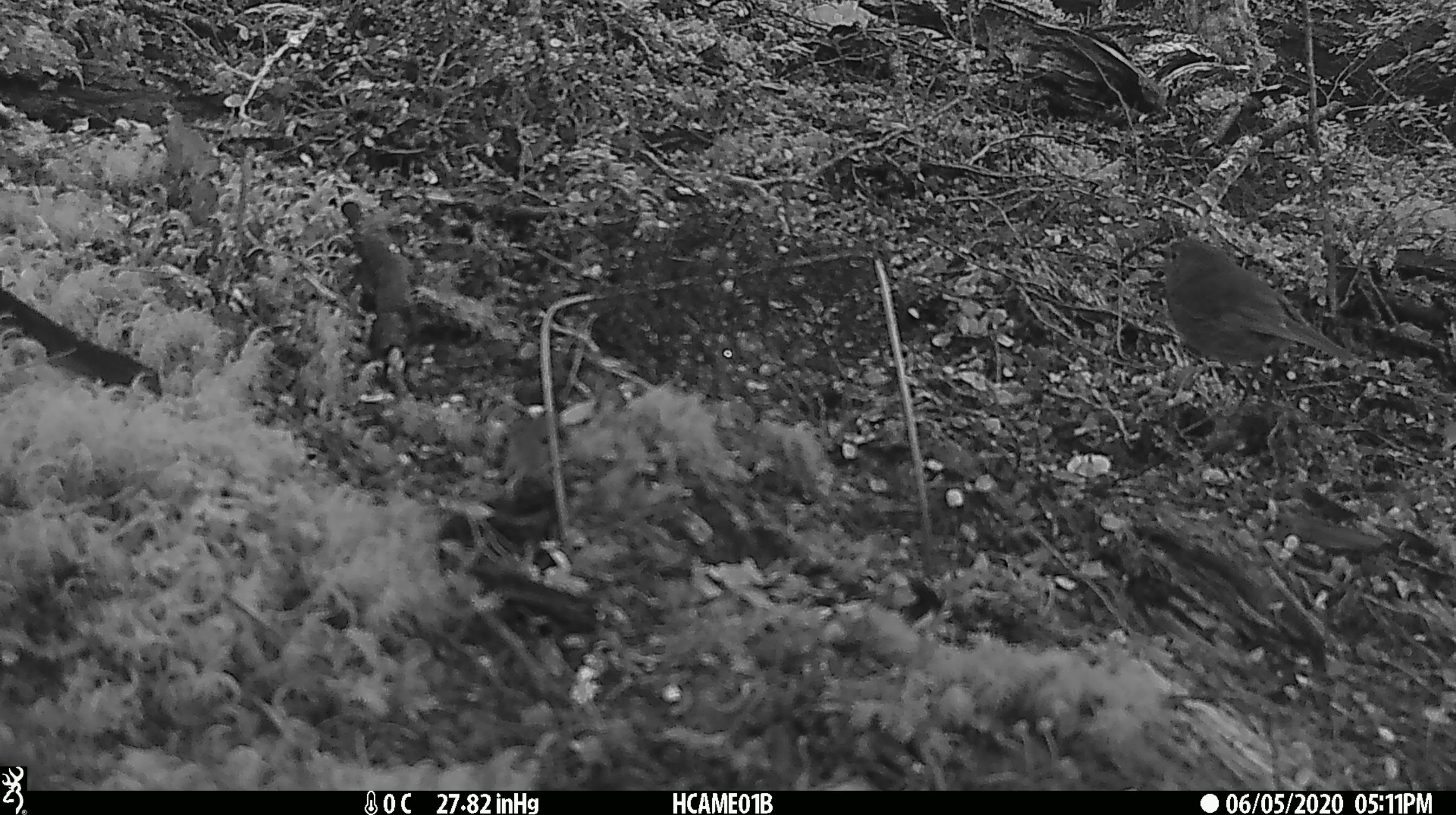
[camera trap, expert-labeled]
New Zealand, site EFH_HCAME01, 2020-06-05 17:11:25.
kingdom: Animalia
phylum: Chordata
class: Aves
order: Passeriformes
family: Petroicidae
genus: Petroica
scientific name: Petroica australis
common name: new zealand robin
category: robin